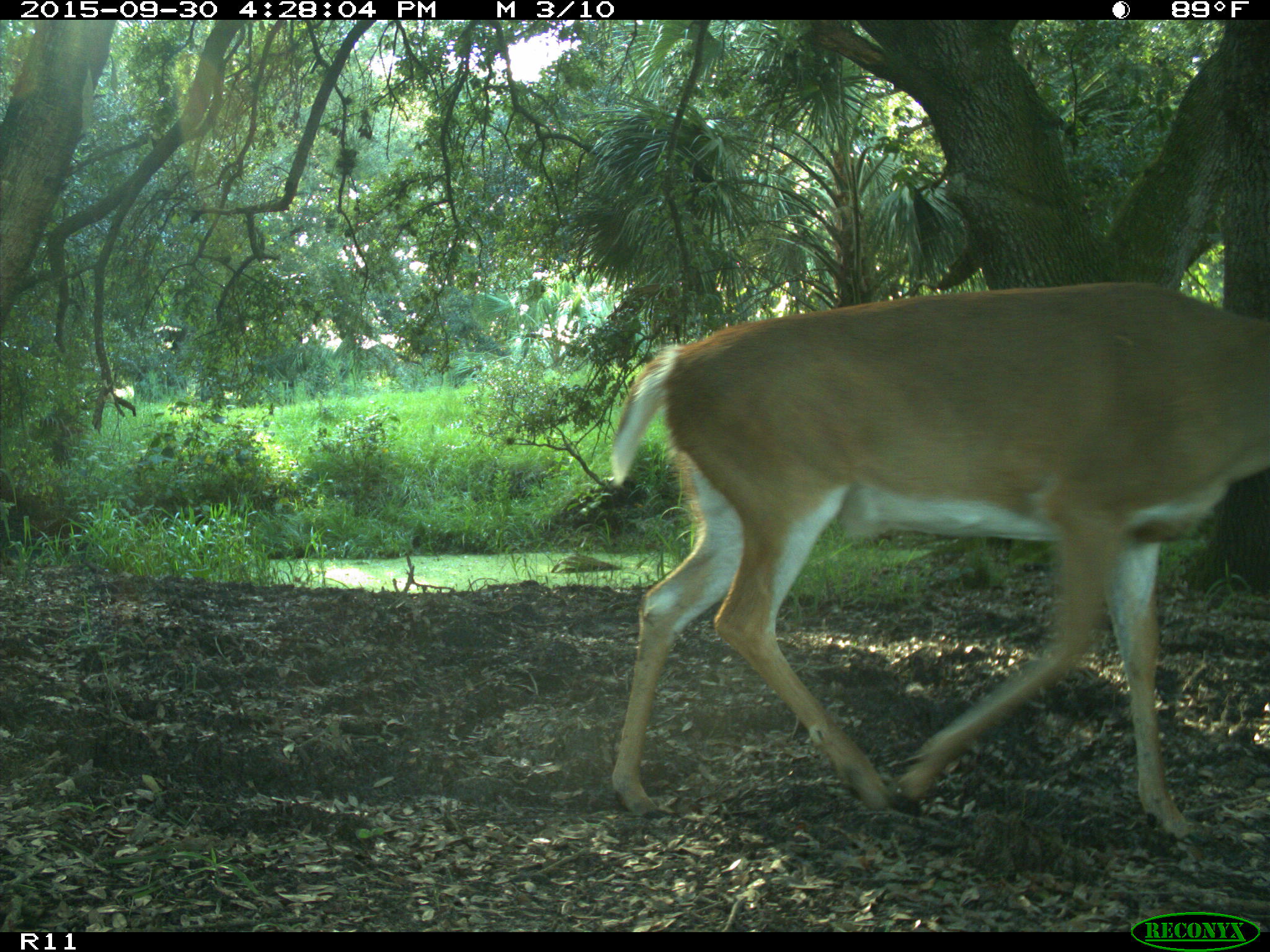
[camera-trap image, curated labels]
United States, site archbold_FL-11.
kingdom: Animalia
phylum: Chordata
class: Mammalia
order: Artiodactyla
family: Cervidae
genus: Odocoileus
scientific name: Odocoileus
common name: deer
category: unidentified deer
Unidentified deer (deer) (Odocoileus).